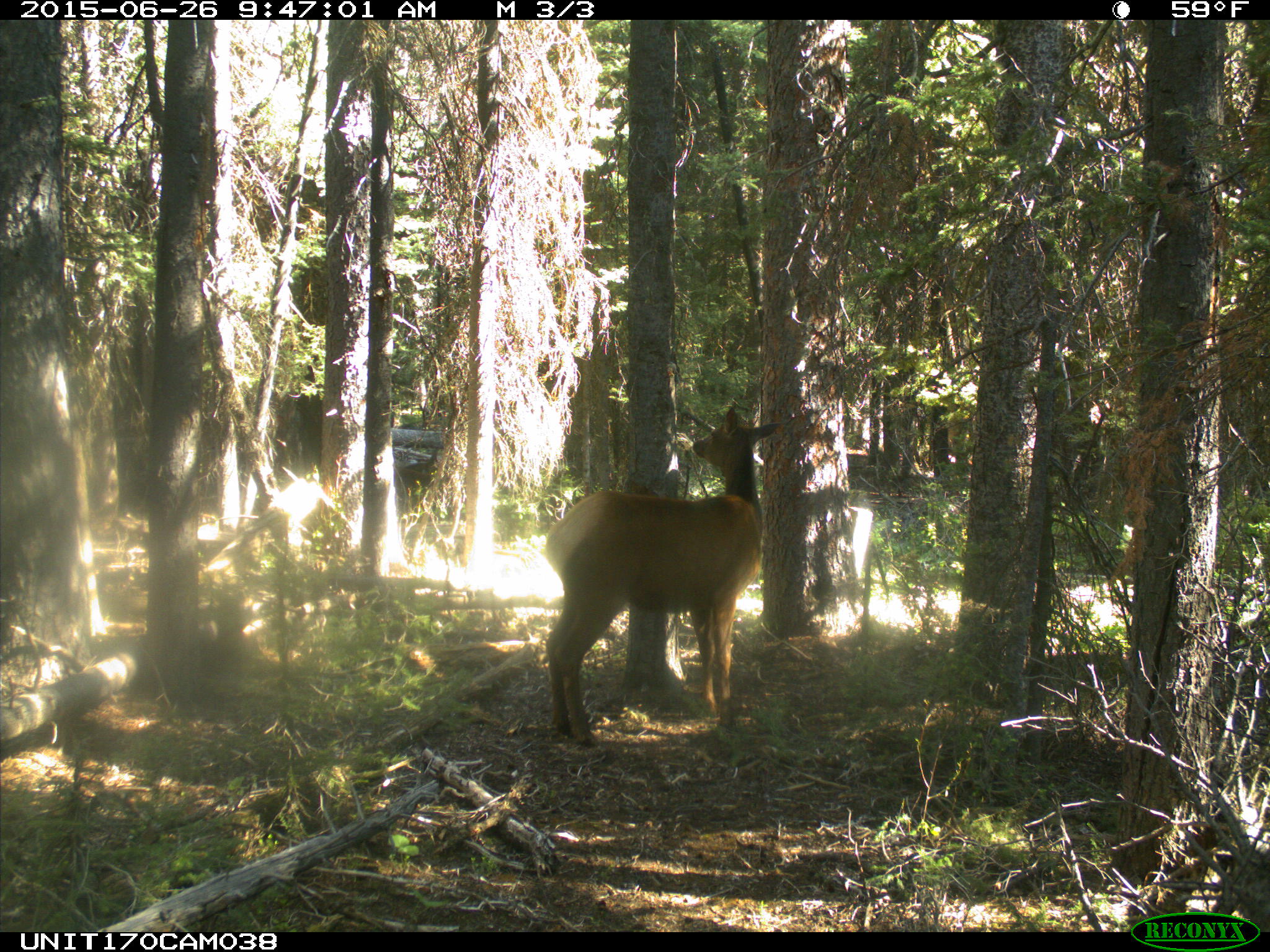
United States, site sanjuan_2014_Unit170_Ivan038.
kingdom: Animalia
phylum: Chordata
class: Mammalia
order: Artiodactyla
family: Cervidae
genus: Cervus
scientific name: Cervus elaphus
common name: red deer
Cervus elaphus (red deer).